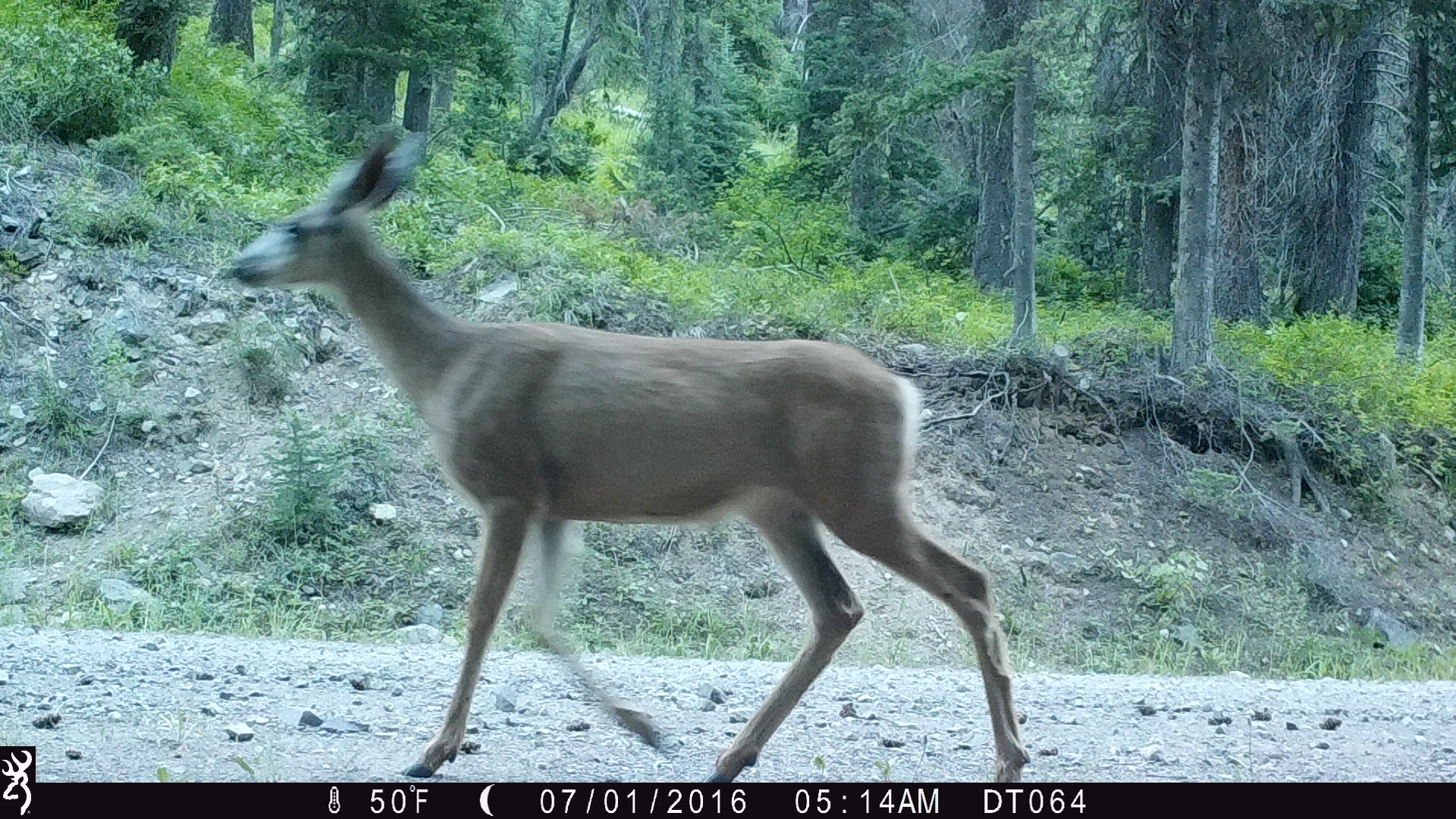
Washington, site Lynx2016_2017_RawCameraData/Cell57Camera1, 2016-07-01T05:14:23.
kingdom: Animalia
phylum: Chordata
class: Mammalia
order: Artiodactyla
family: Cervidae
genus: Odocoileus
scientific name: Odocoileus hemionus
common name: mule deer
Odocoileus hemionus (mule deer). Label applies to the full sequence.